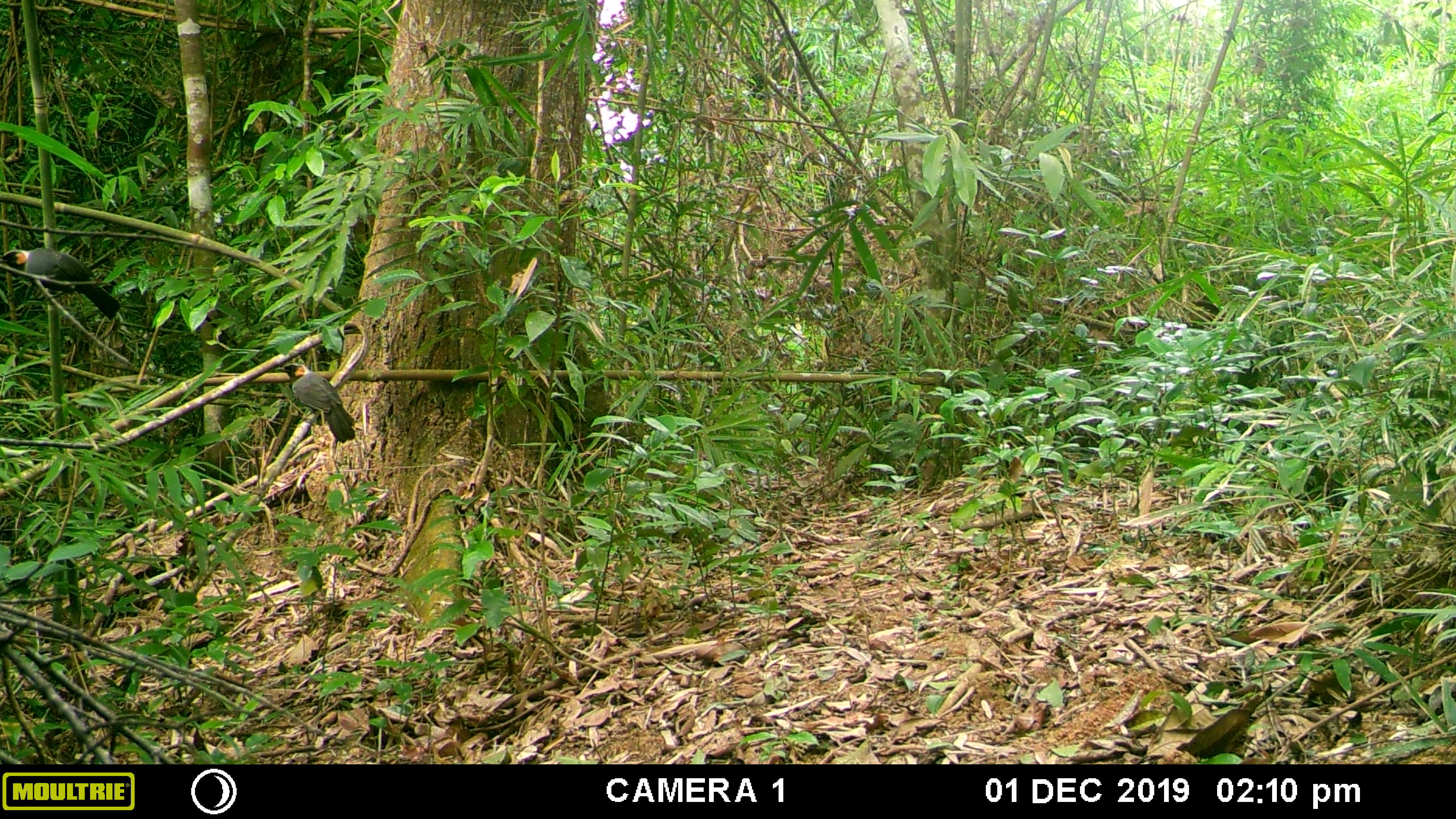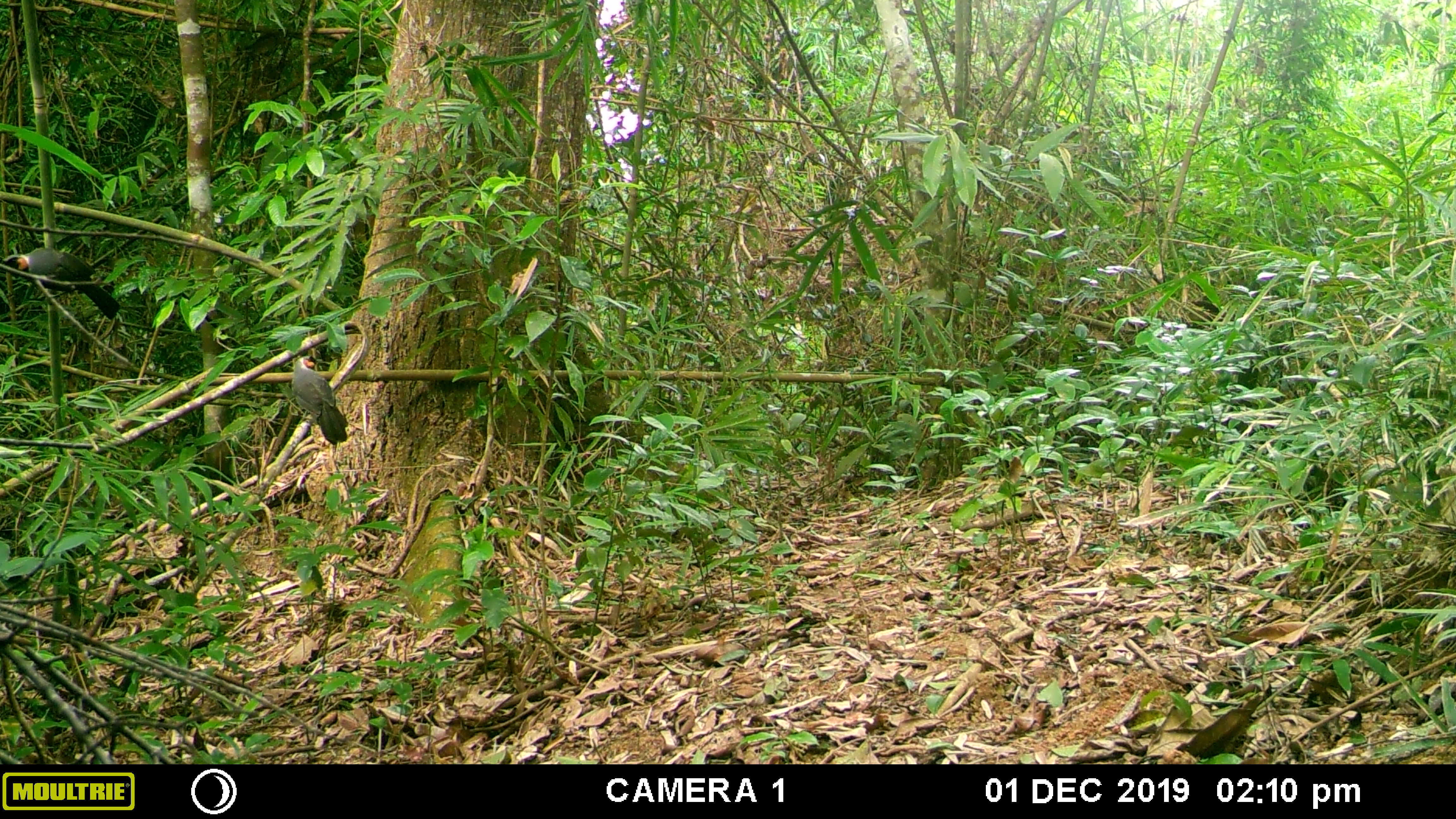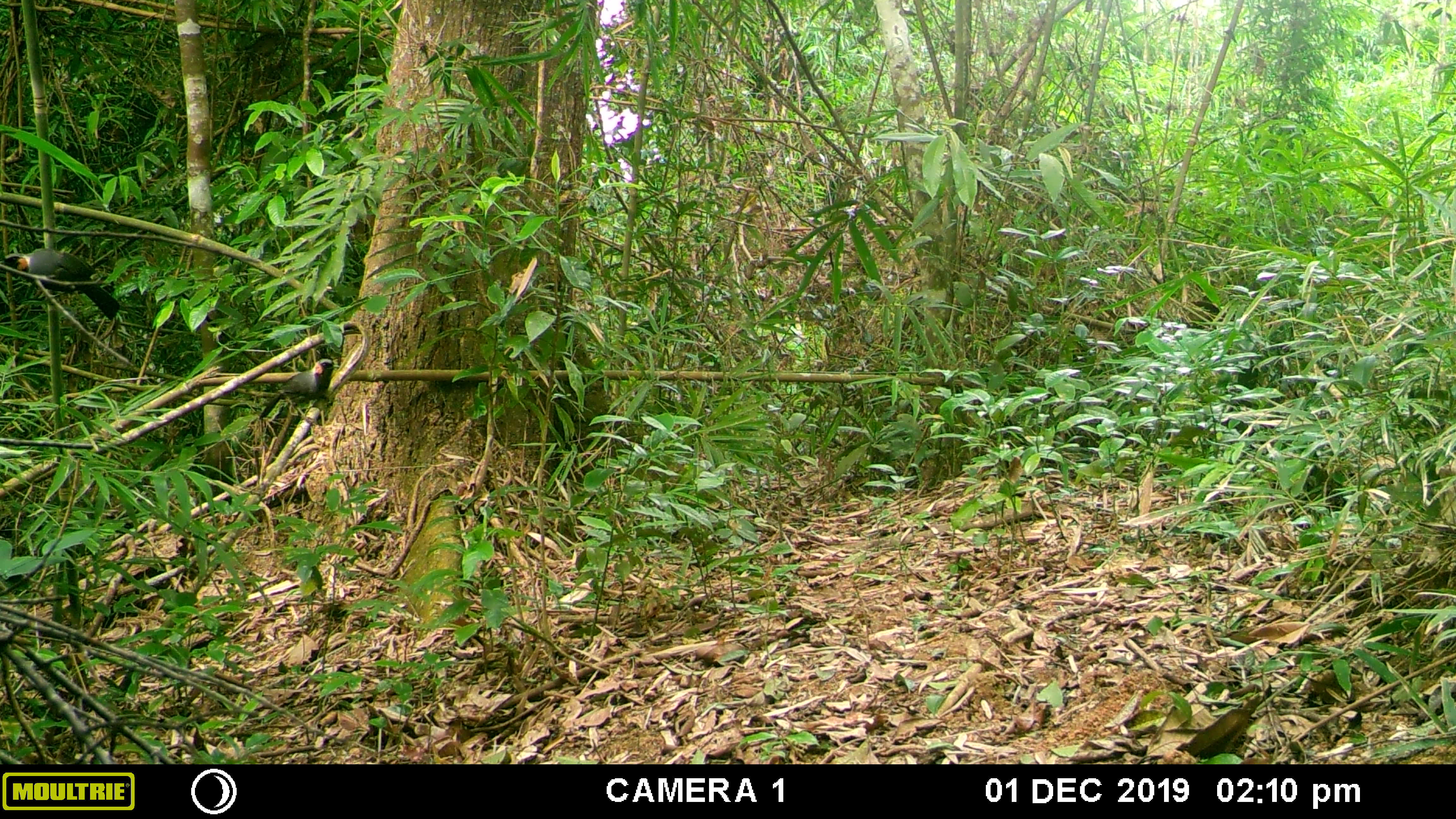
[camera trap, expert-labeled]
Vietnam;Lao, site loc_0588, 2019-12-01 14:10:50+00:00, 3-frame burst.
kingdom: Animalia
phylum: Chordata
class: Aves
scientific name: Aves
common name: bird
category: unidentified bird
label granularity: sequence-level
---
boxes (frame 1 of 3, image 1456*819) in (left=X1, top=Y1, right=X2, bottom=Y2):
unidentified bird: (left=0, top=246, right=121, bottom=321); (left=275, top=361, right=356, bottom=444)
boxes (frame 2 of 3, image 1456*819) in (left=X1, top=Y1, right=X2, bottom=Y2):
unidentified bird: (left=0, top=246, right=121, bottom=319); (left=289, top=354, right=350, bottom=444)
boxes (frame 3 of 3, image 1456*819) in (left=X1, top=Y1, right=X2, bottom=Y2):
unidentified bird: (left=0, top=246, right=121, bottom=322); (left=258, top=356, right=340, bottom=418)